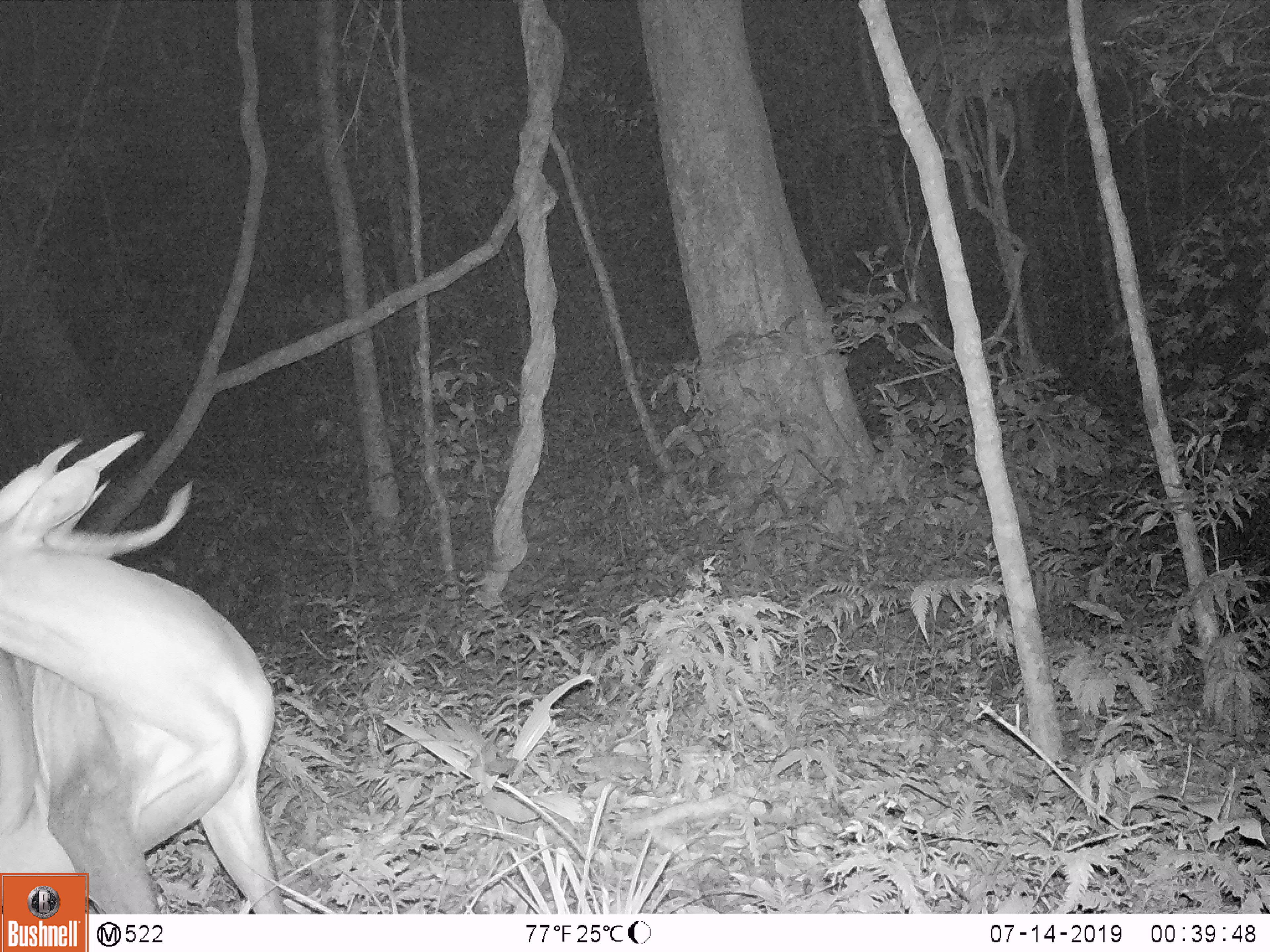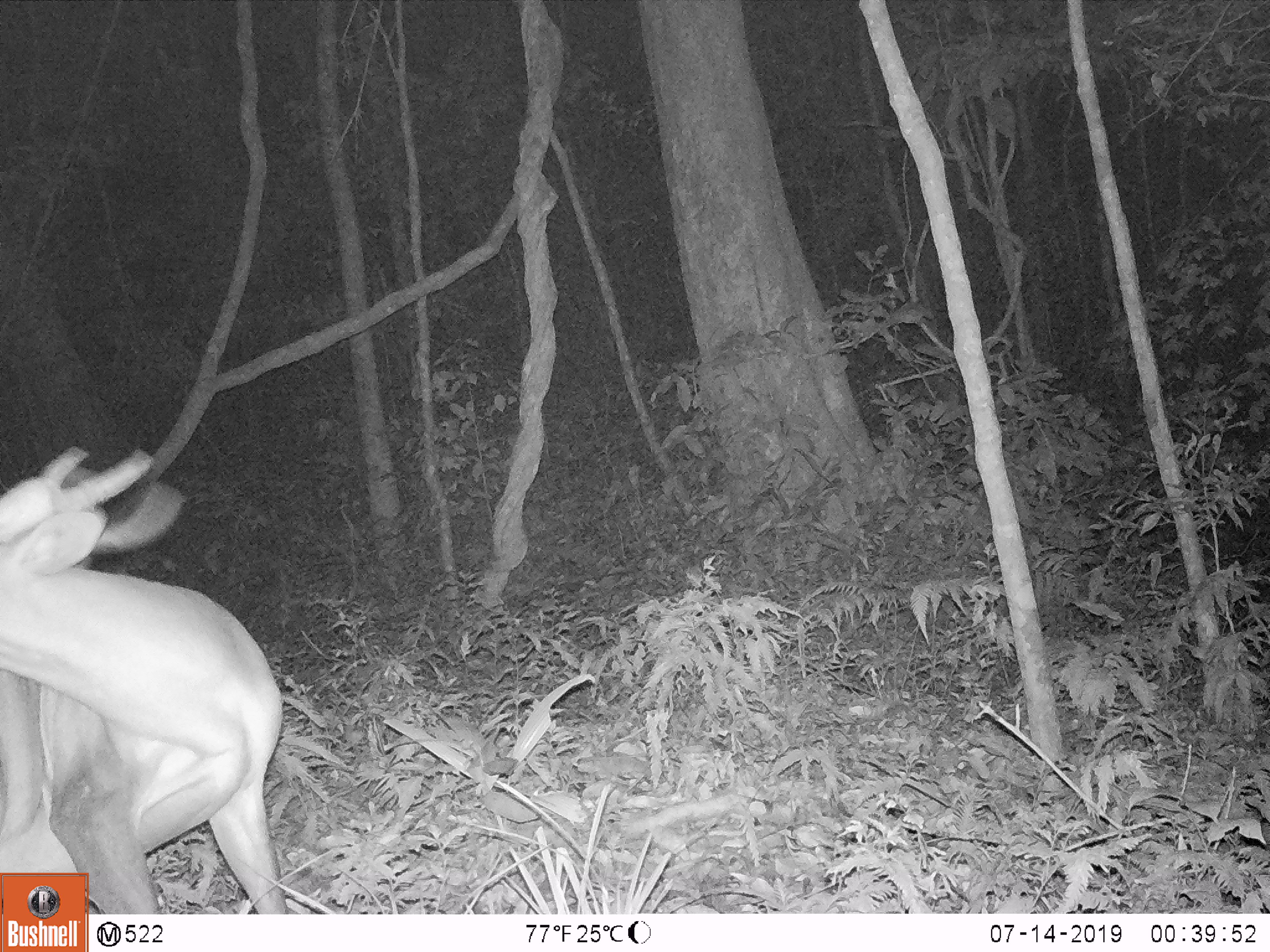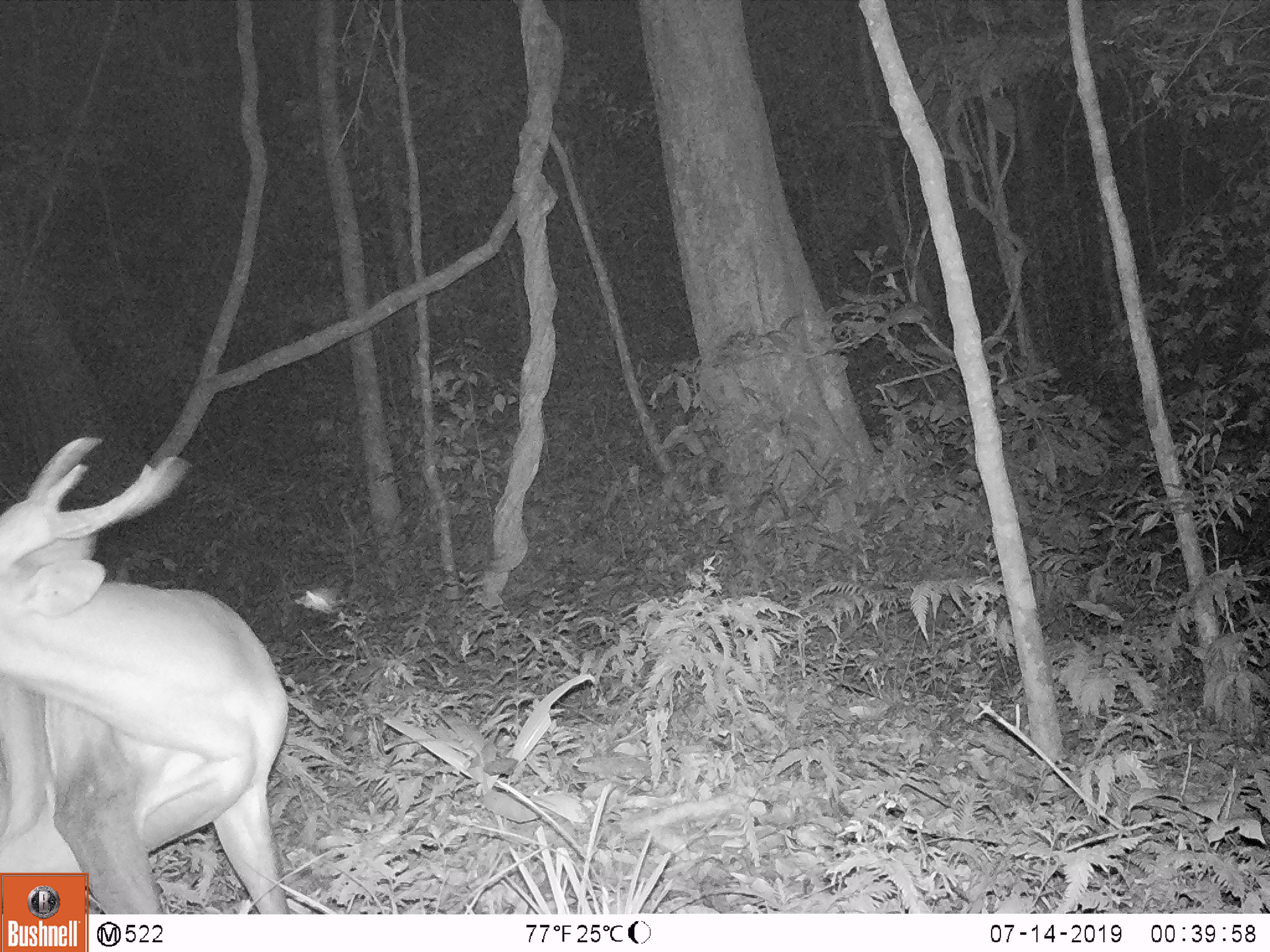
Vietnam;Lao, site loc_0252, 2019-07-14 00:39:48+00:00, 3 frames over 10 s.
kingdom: Animalia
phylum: Chordata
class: Mammalia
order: Artiodactyla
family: Cervidae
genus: Muntiacus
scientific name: Muntiacus vuquangensis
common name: large-antlered muntjac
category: large antlered muntjac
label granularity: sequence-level